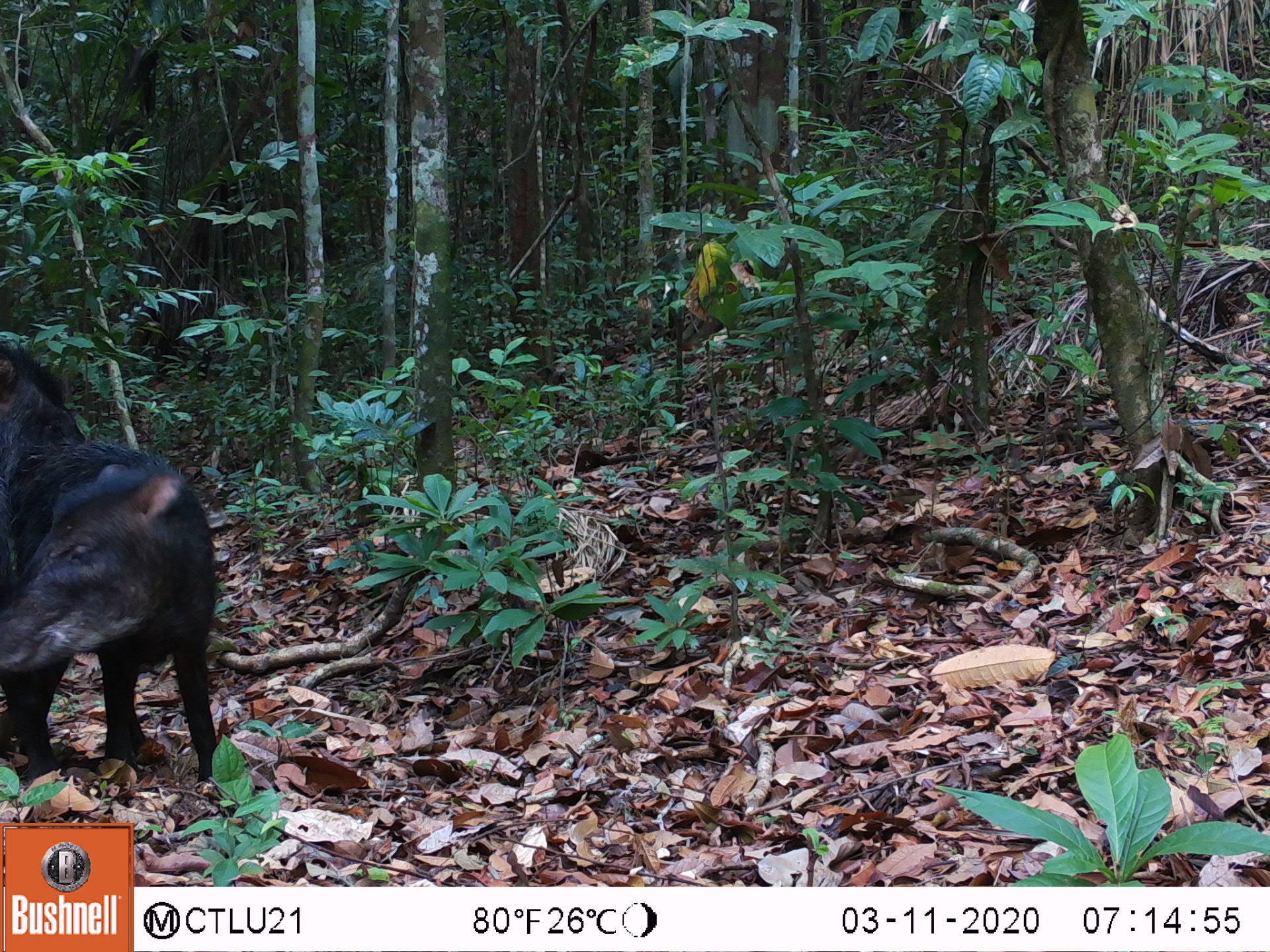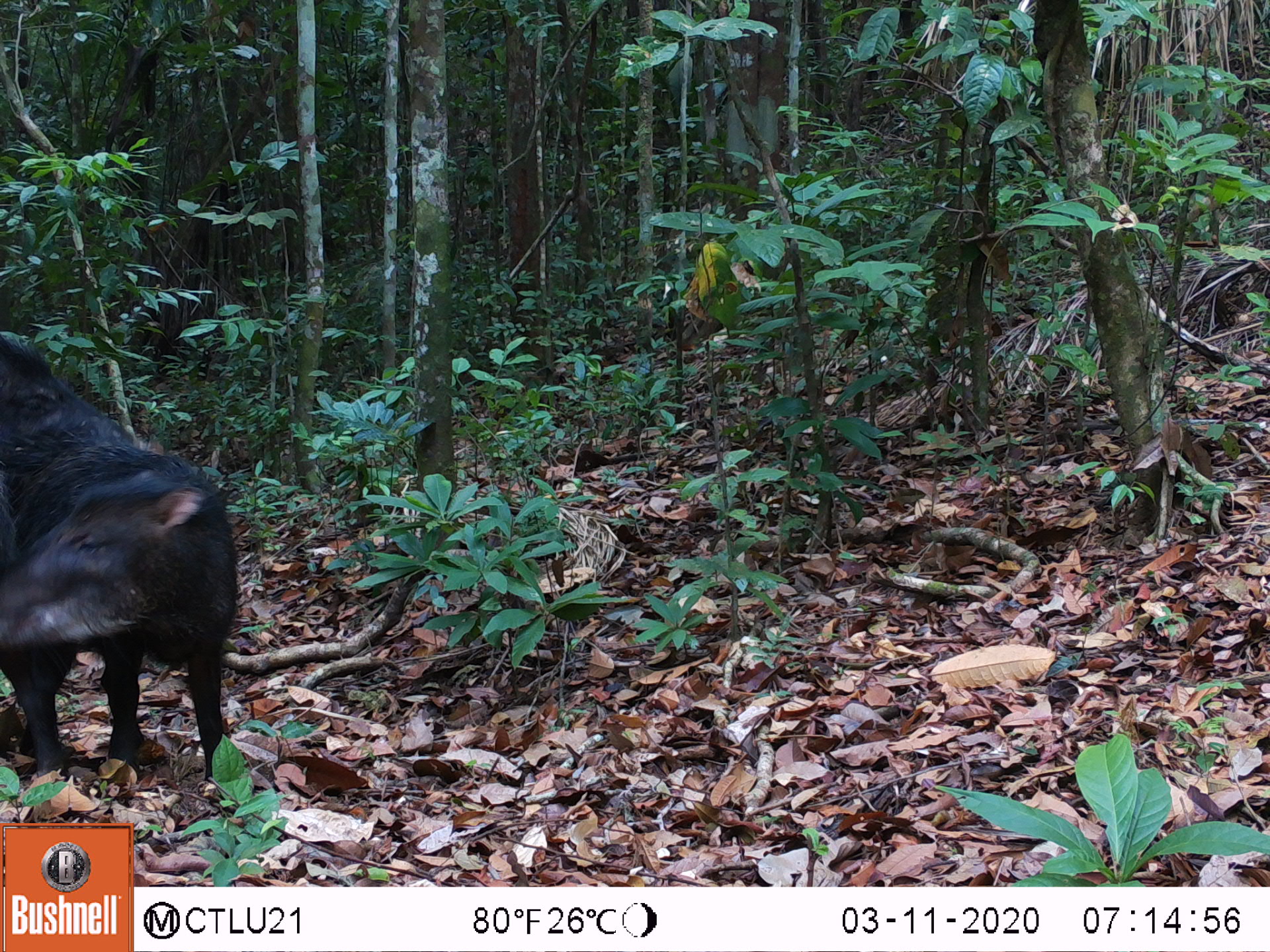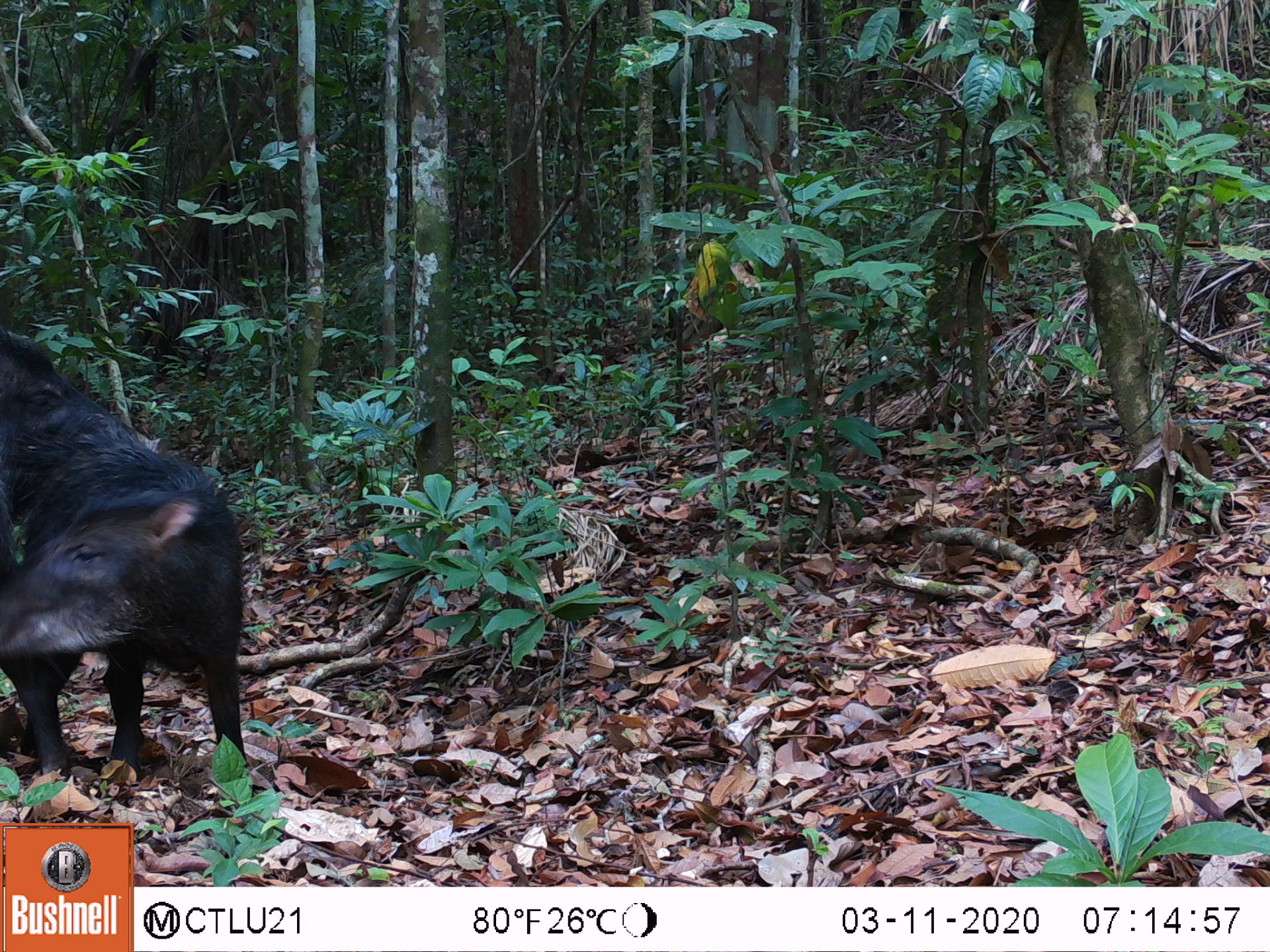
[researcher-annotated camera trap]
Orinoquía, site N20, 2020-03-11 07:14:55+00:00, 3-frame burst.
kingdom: Animalia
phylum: Chordata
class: Mammalia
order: Artiodactyla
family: Tayassuidae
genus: Tayassu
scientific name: Tayassu pecari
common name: white-lipped peccary